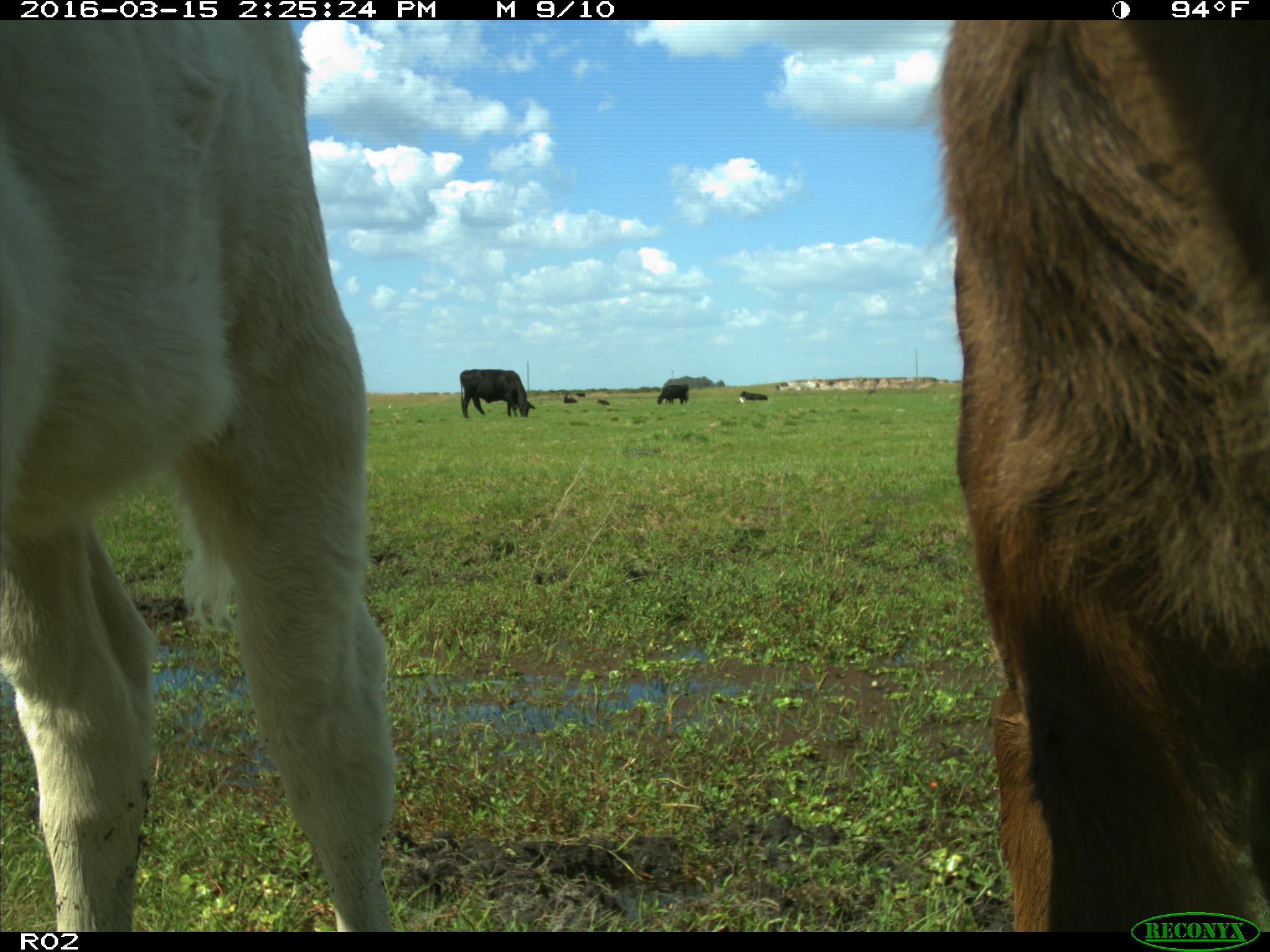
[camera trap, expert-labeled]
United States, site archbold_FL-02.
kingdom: Animalia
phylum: Chordata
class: Mammalia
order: Artiodactyla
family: Bovidae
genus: Bos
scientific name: Bos taurus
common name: domestic cow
Bos taurus (domestic cow).